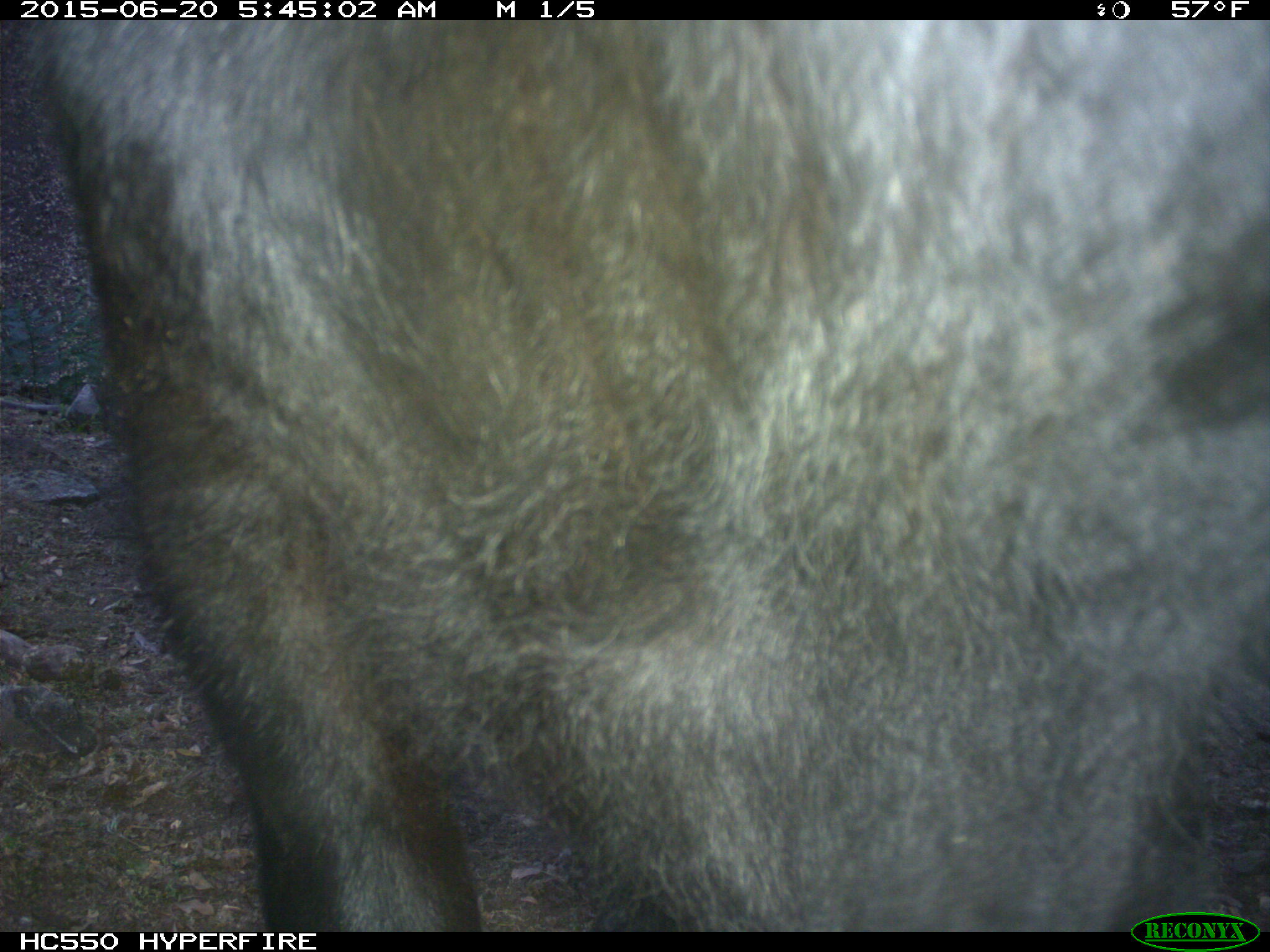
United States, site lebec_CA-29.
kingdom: Animalia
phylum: Chordata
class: Mammalia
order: Artiodactyla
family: Bovidae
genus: Bos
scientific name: Bos taurus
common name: domestic cow